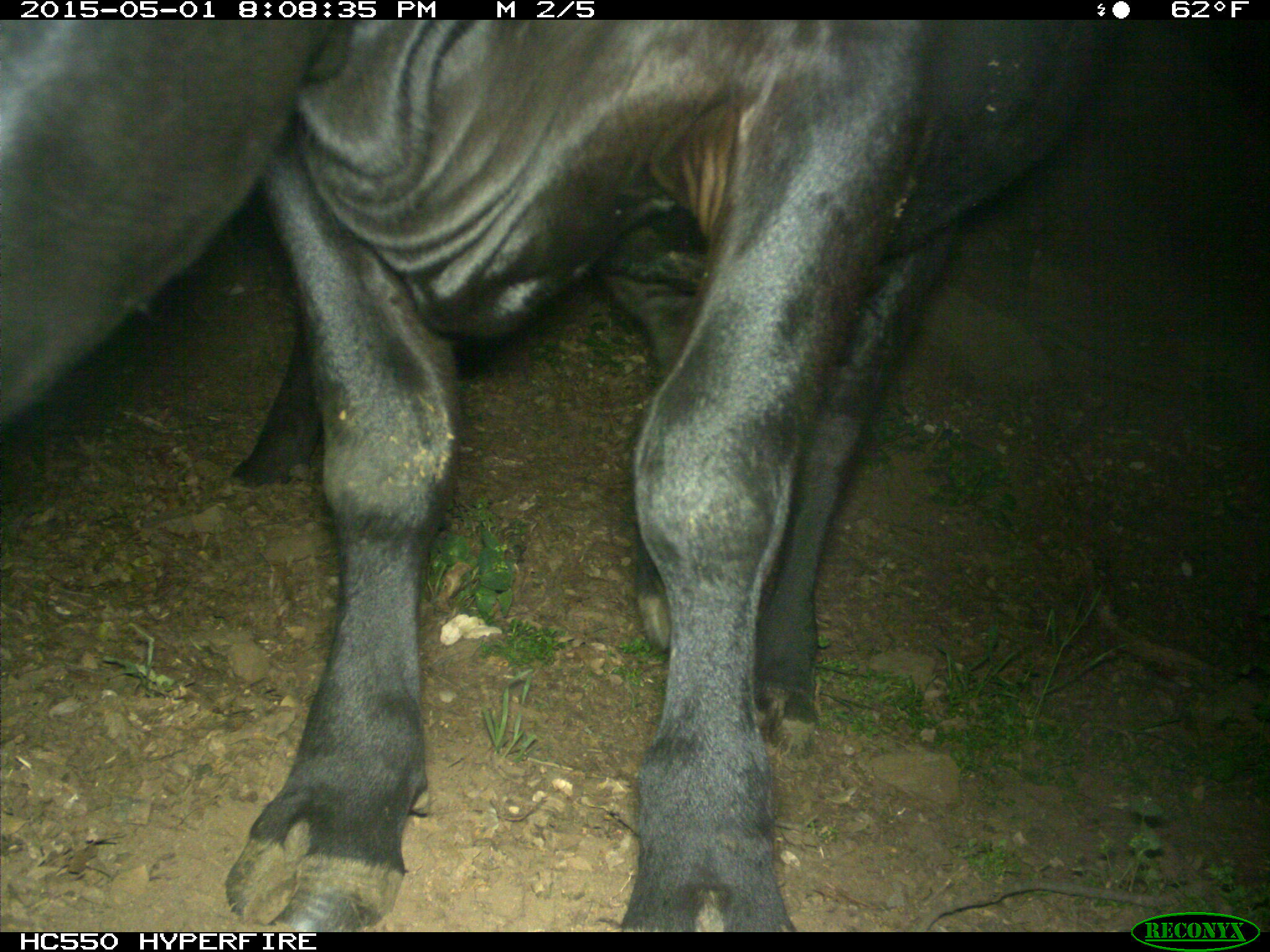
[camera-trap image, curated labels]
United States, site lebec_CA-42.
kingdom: Animalia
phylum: Chordata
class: Mammalia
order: Artiodactyla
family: Bovidae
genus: Bos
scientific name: Bos taurus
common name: domestic cow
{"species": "Bos taurus (domestic cow)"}